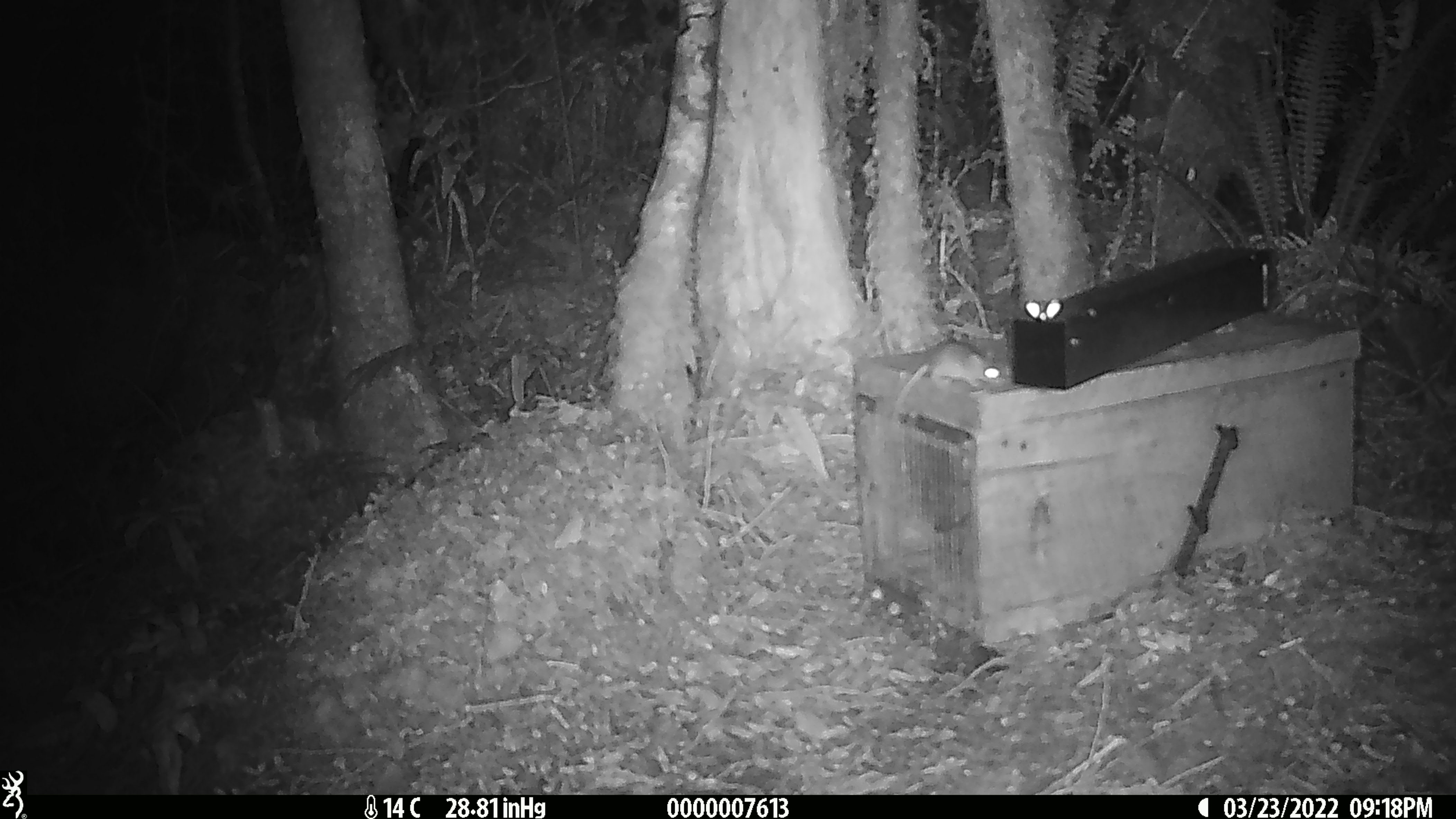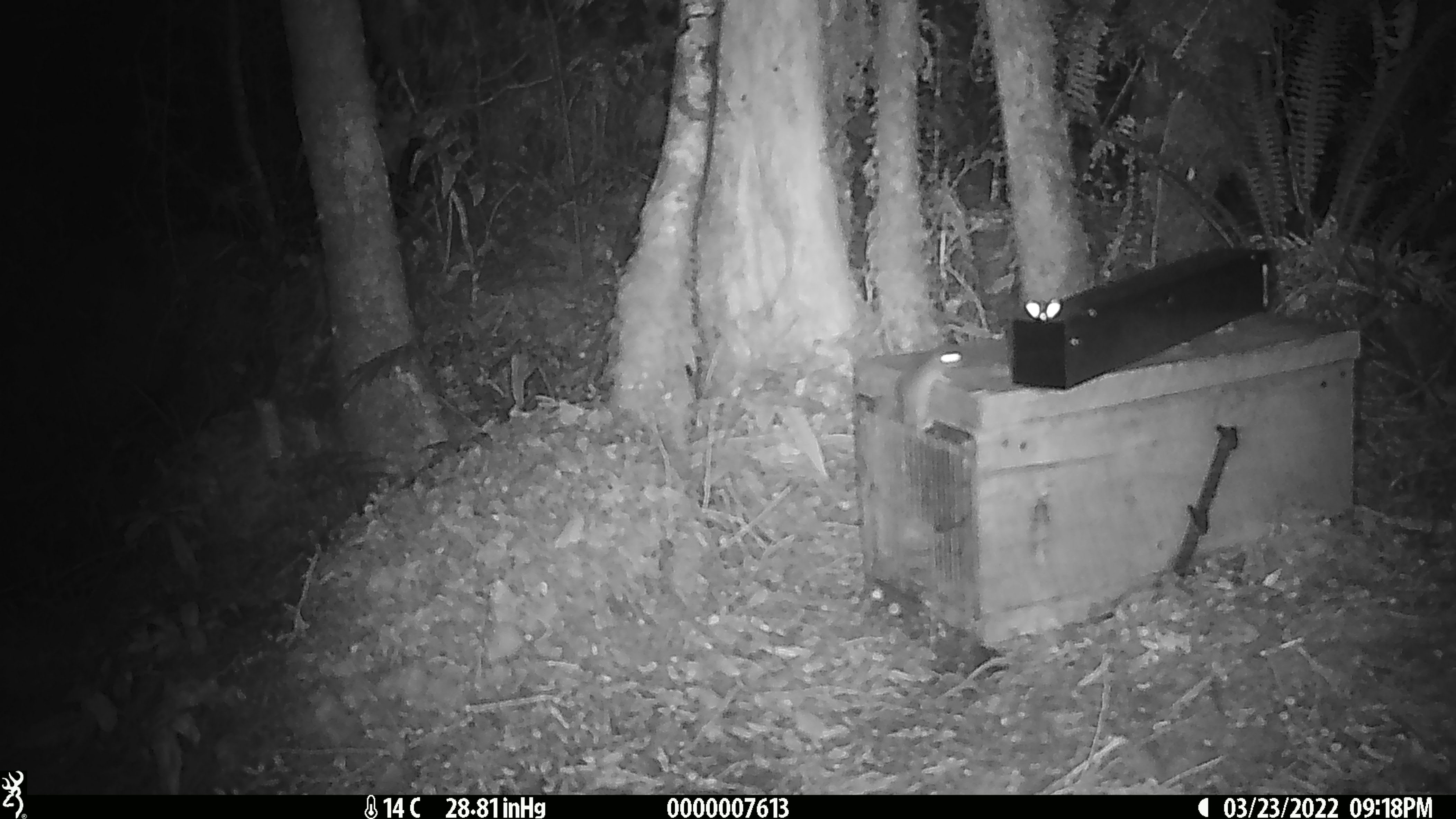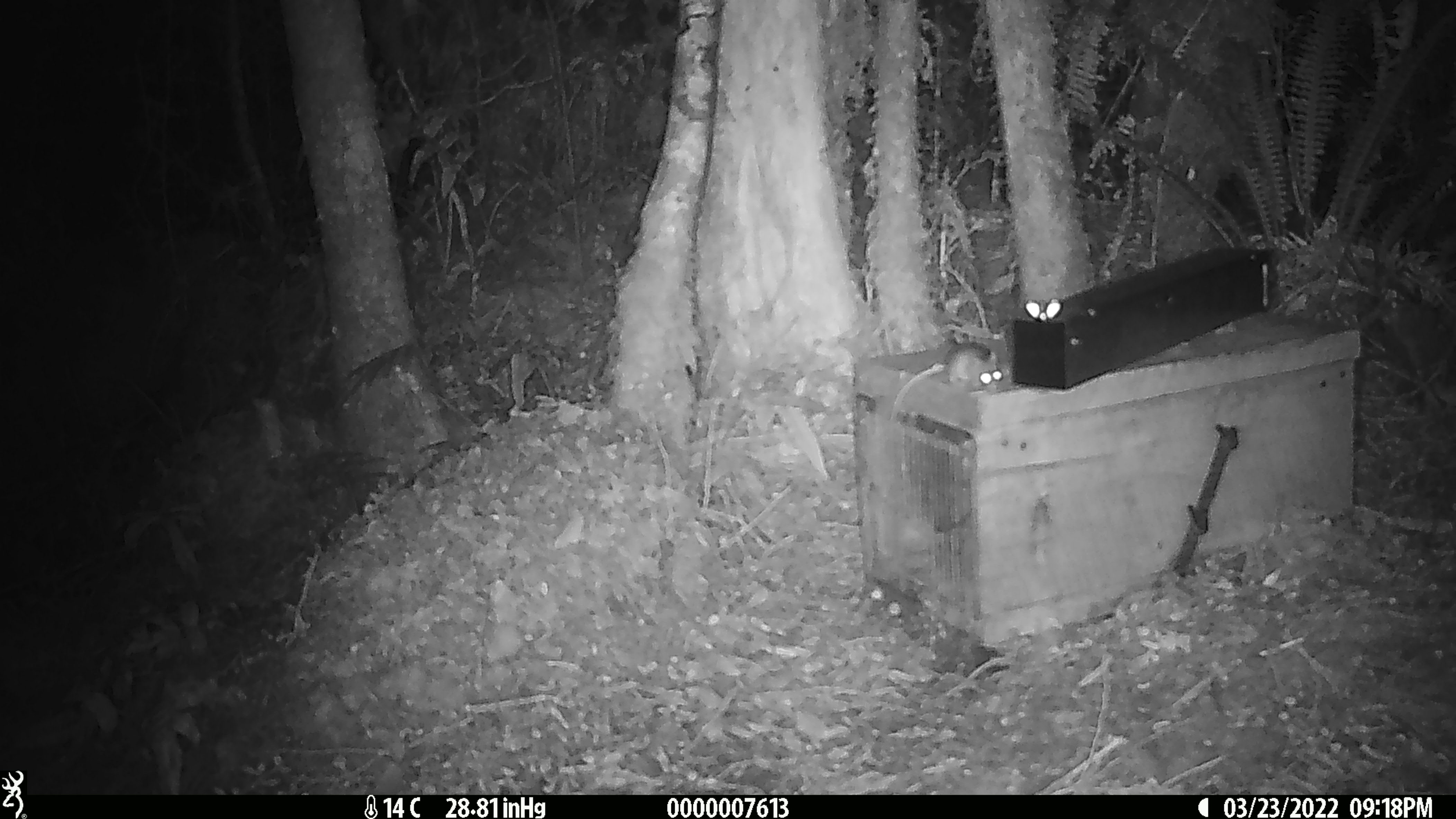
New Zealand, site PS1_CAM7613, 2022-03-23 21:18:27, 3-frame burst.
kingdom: Animalia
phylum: Chordata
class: Mammalia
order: Rodentia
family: Muridae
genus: Mus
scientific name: Mus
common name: mouse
Mouse (Mus).